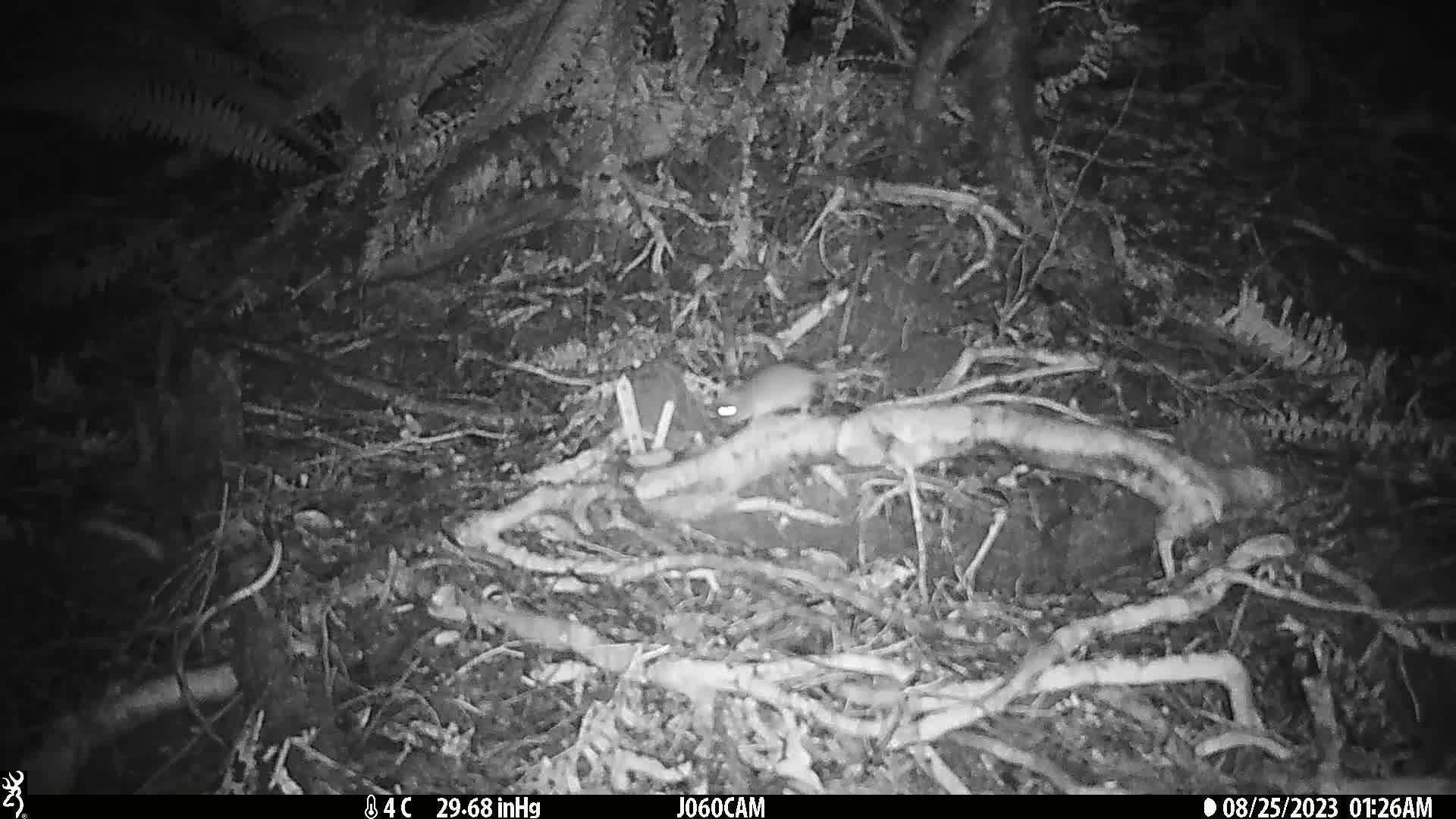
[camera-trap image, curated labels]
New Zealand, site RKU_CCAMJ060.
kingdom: Animalia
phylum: Chordata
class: Mammalia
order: Rodentia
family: Muridae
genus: Rattus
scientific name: Rattus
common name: rat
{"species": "rat (Rattus)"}